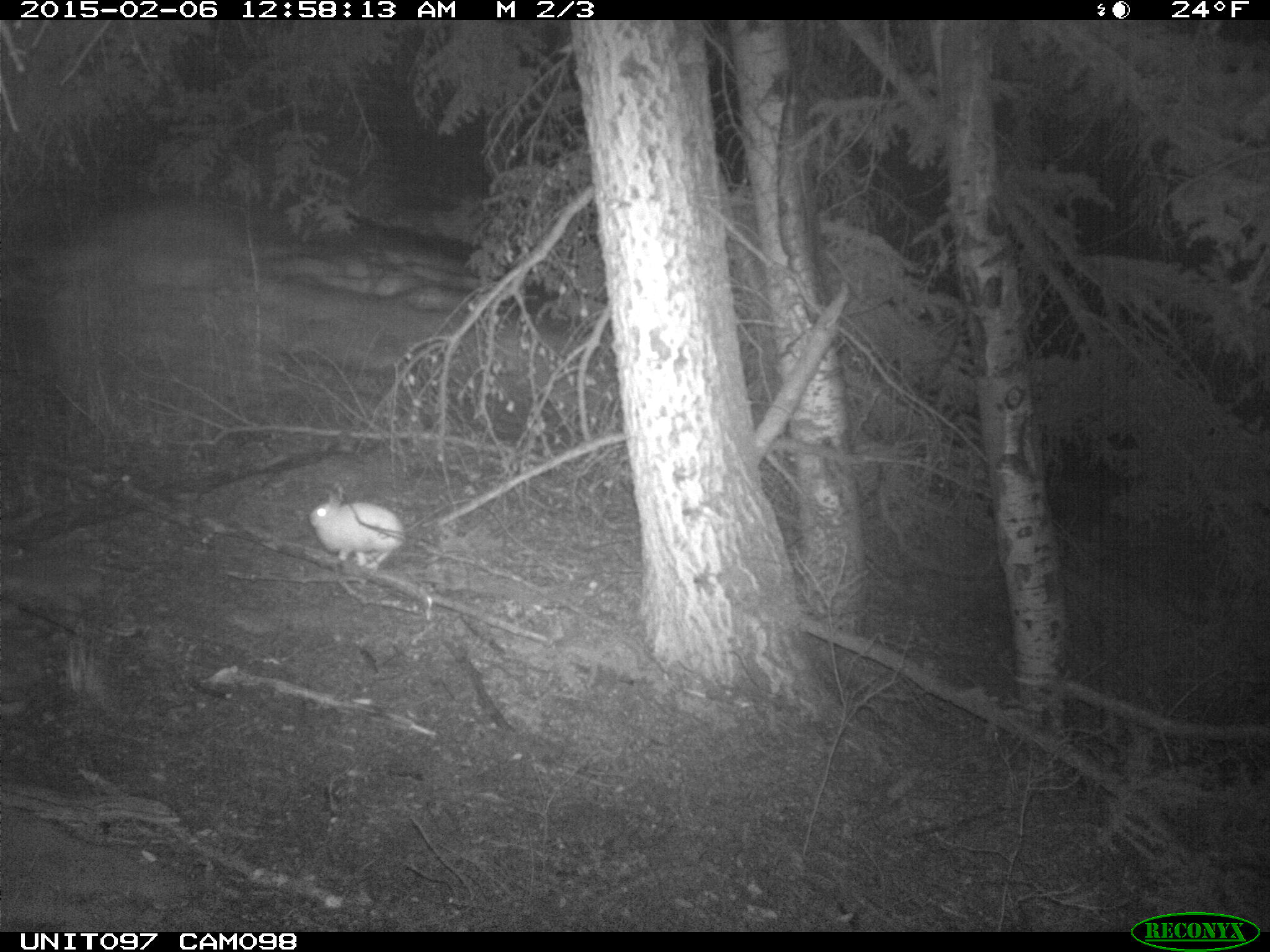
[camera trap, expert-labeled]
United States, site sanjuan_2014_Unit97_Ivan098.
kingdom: Animalia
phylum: Chordata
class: Mammalia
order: Lagomorpha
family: Leporidae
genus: Lepus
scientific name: Lepus americanus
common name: snowshoe hare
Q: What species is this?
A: Lepus americanus (snowshoe hare).